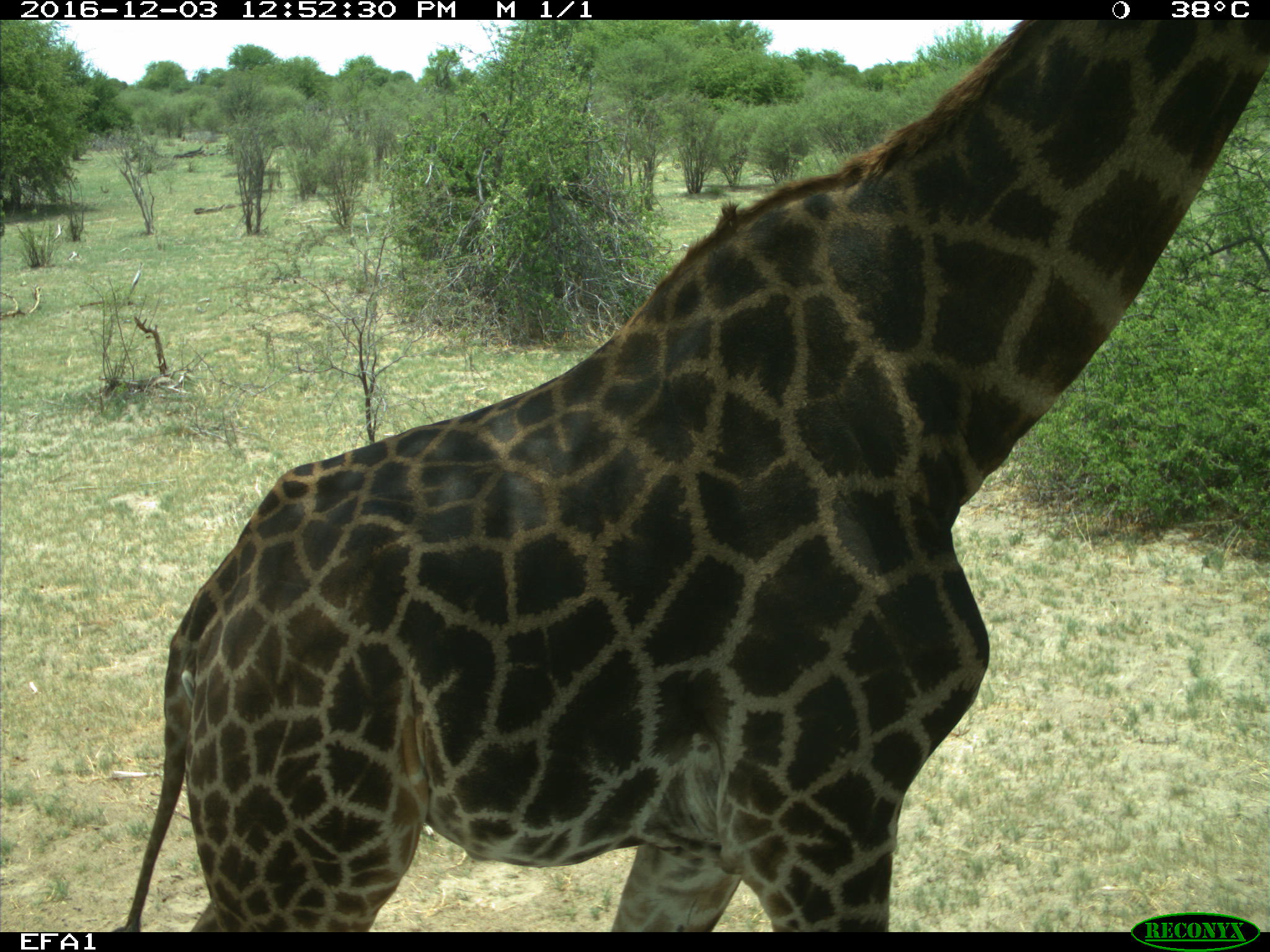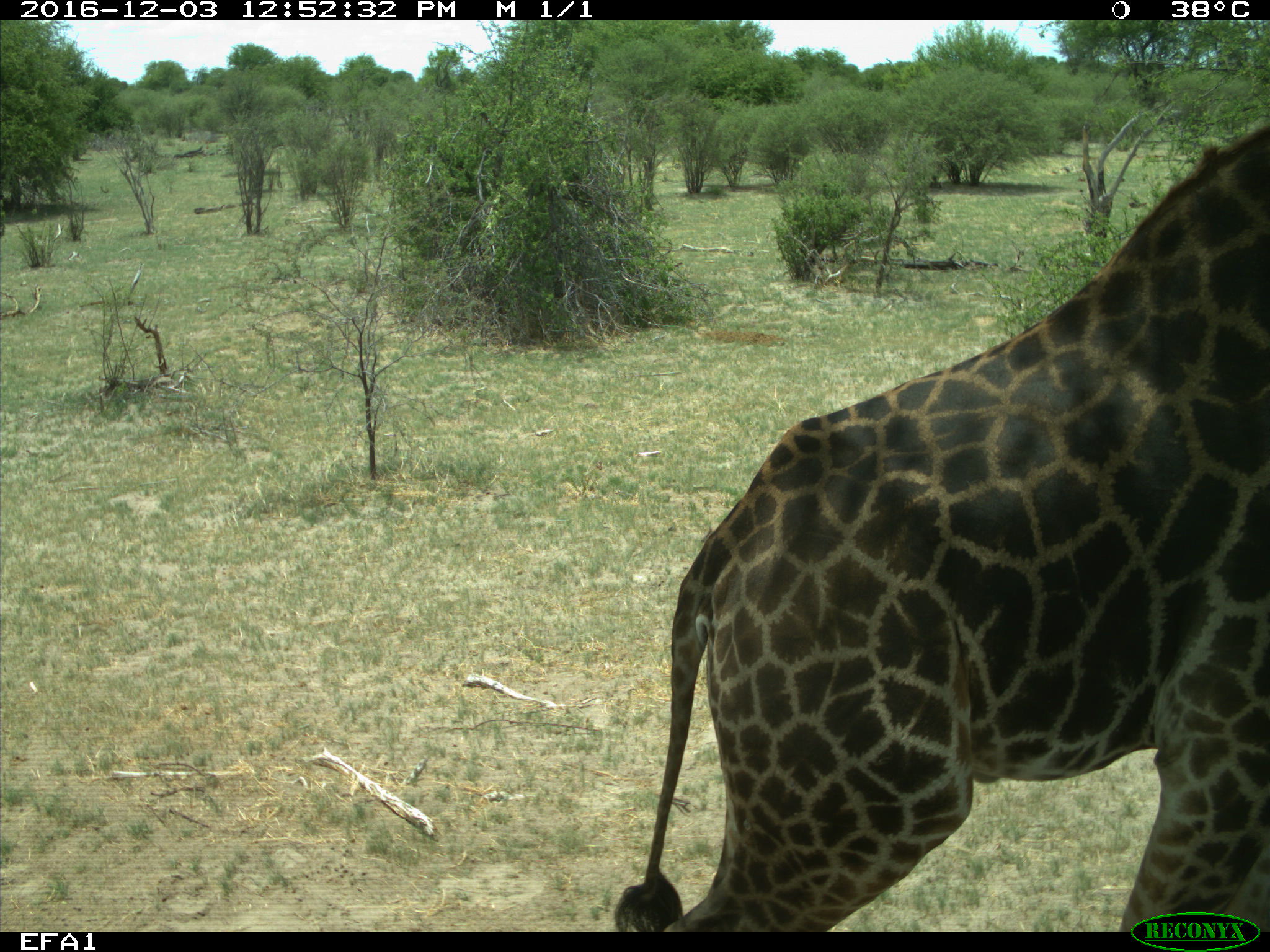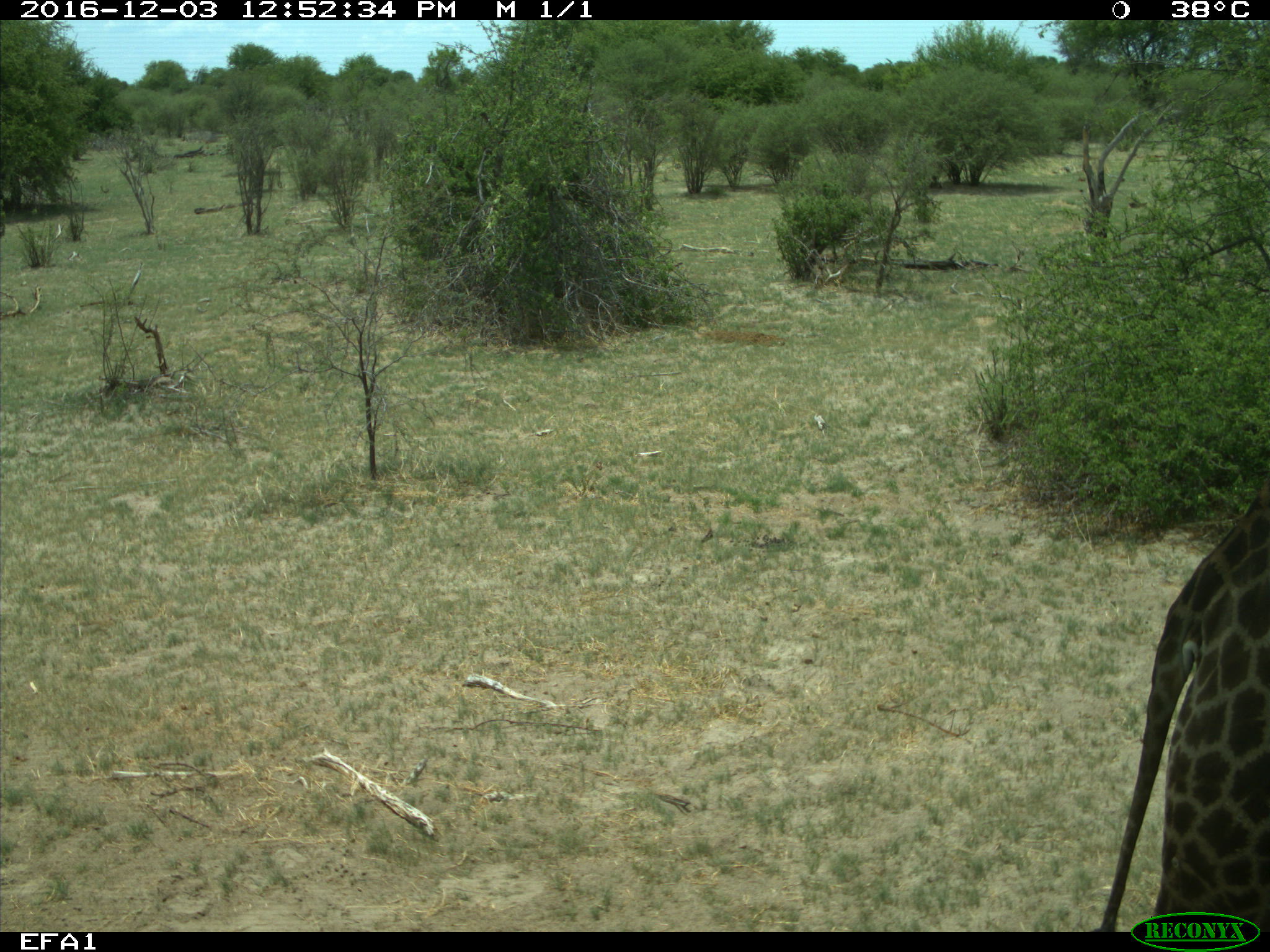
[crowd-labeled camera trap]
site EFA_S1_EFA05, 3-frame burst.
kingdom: Animalia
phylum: Chordata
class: Mammalia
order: Artiodactyla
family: Giraffidae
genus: Giraffa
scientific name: Giraffa camelopardalis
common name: giraffe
Giraffe (Giraffa camelopardalis), count 1. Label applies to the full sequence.